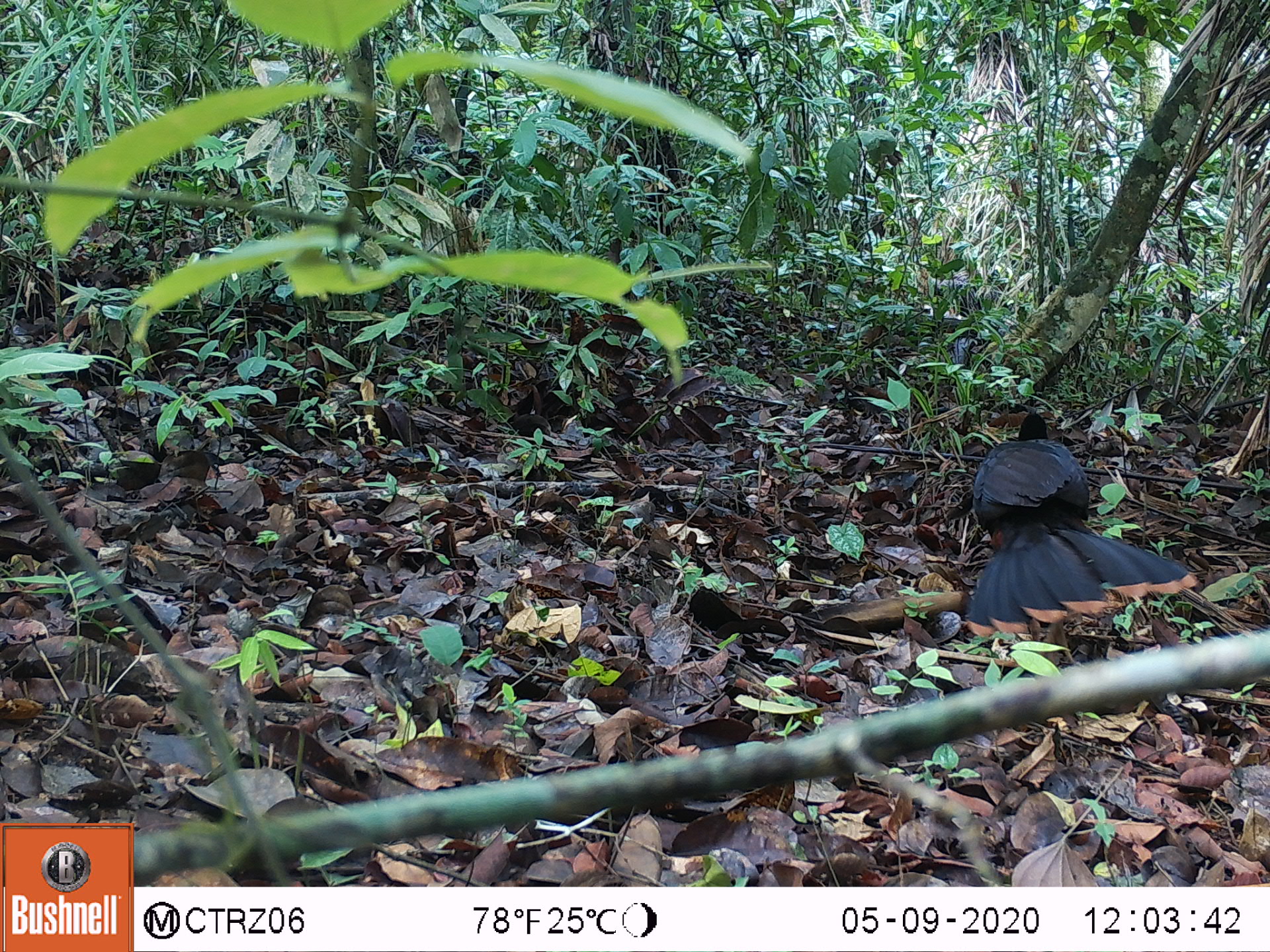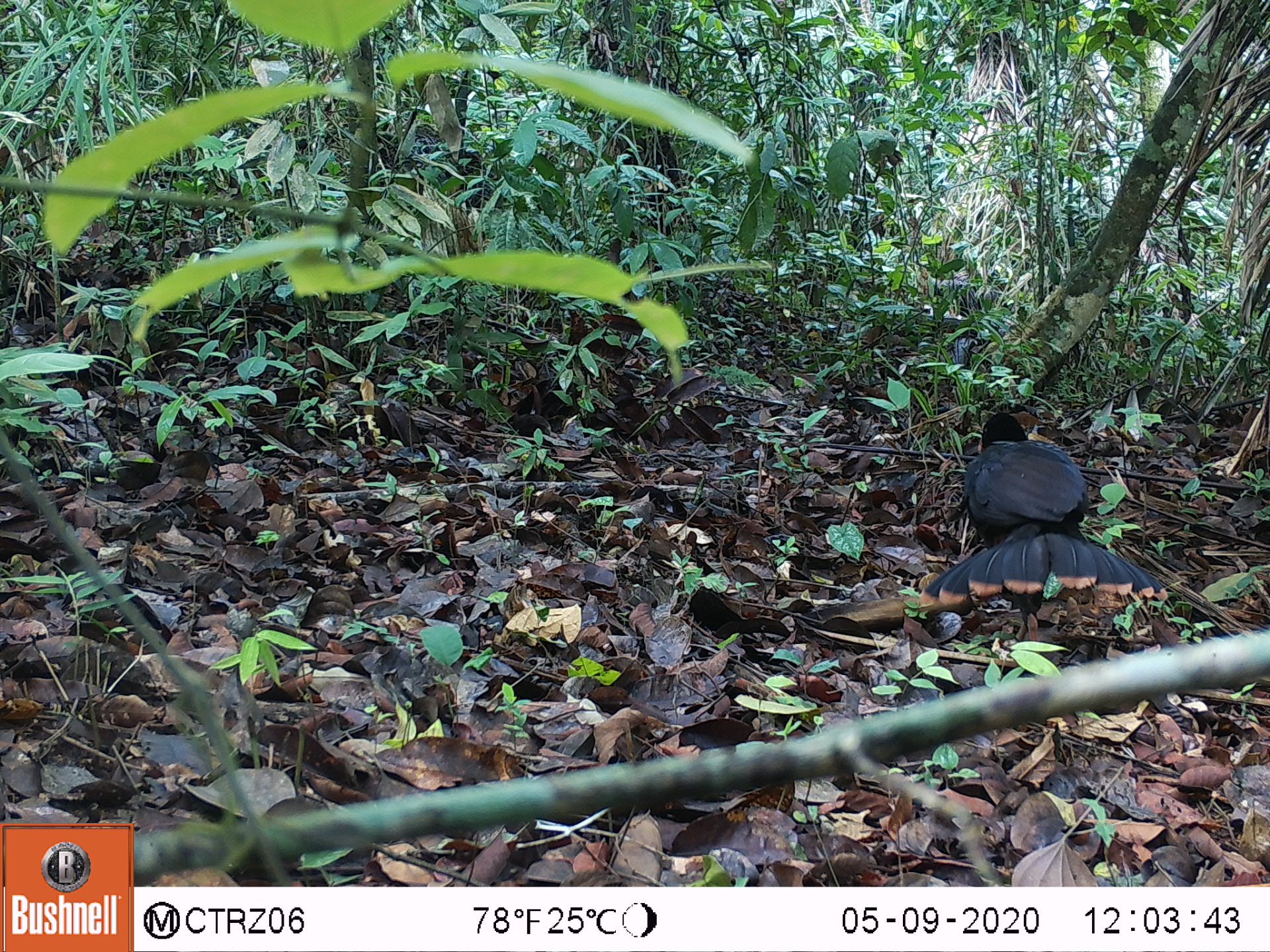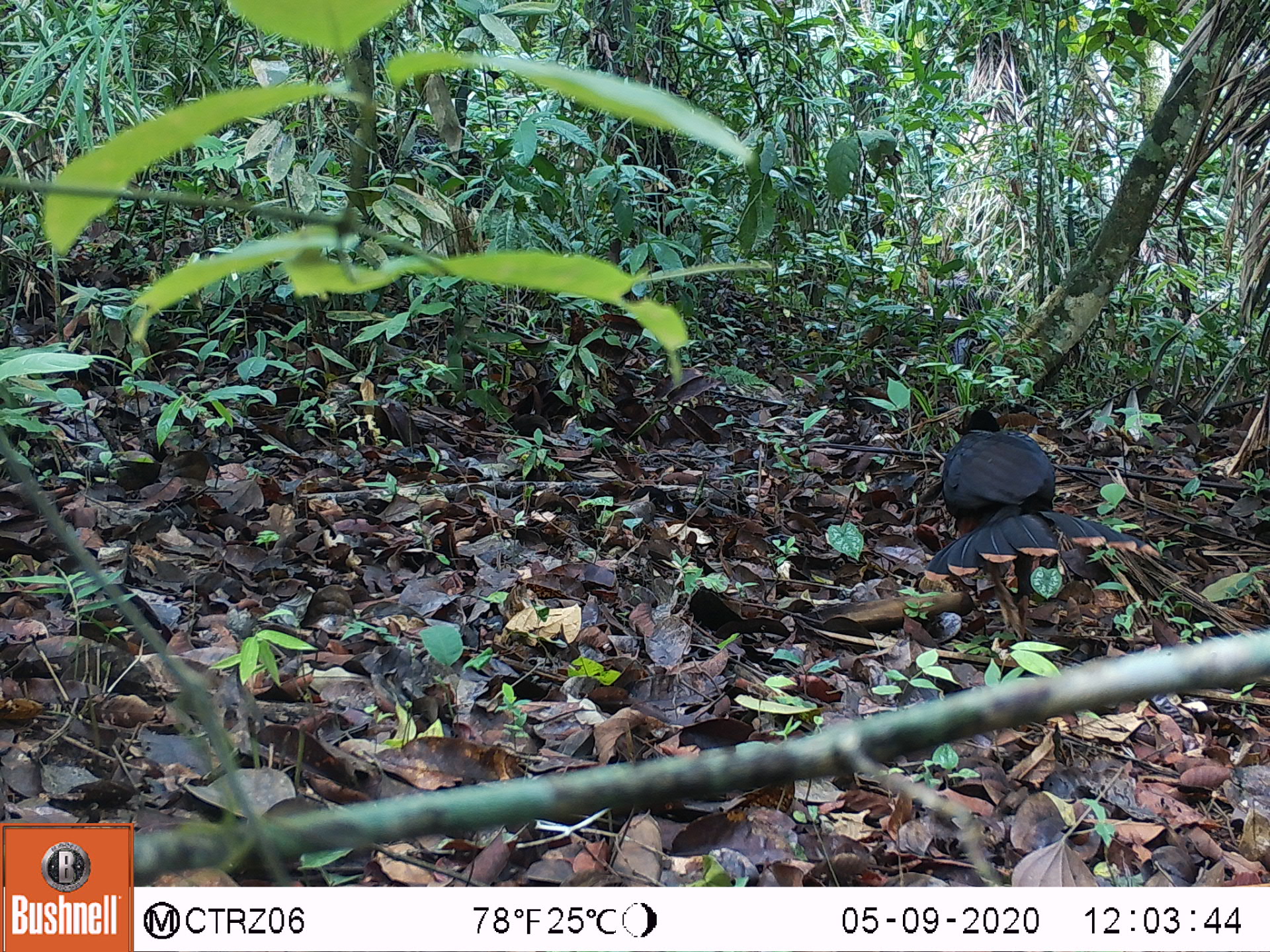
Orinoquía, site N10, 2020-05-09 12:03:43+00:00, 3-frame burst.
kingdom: Animalia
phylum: Chordata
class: Aves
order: Galliformes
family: Cracidae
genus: Mitu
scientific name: Mitu salvini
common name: salvin's currasow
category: salvins curassow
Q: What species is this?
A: Salvins curassow (salvin's currasow) (Mitu salvini).